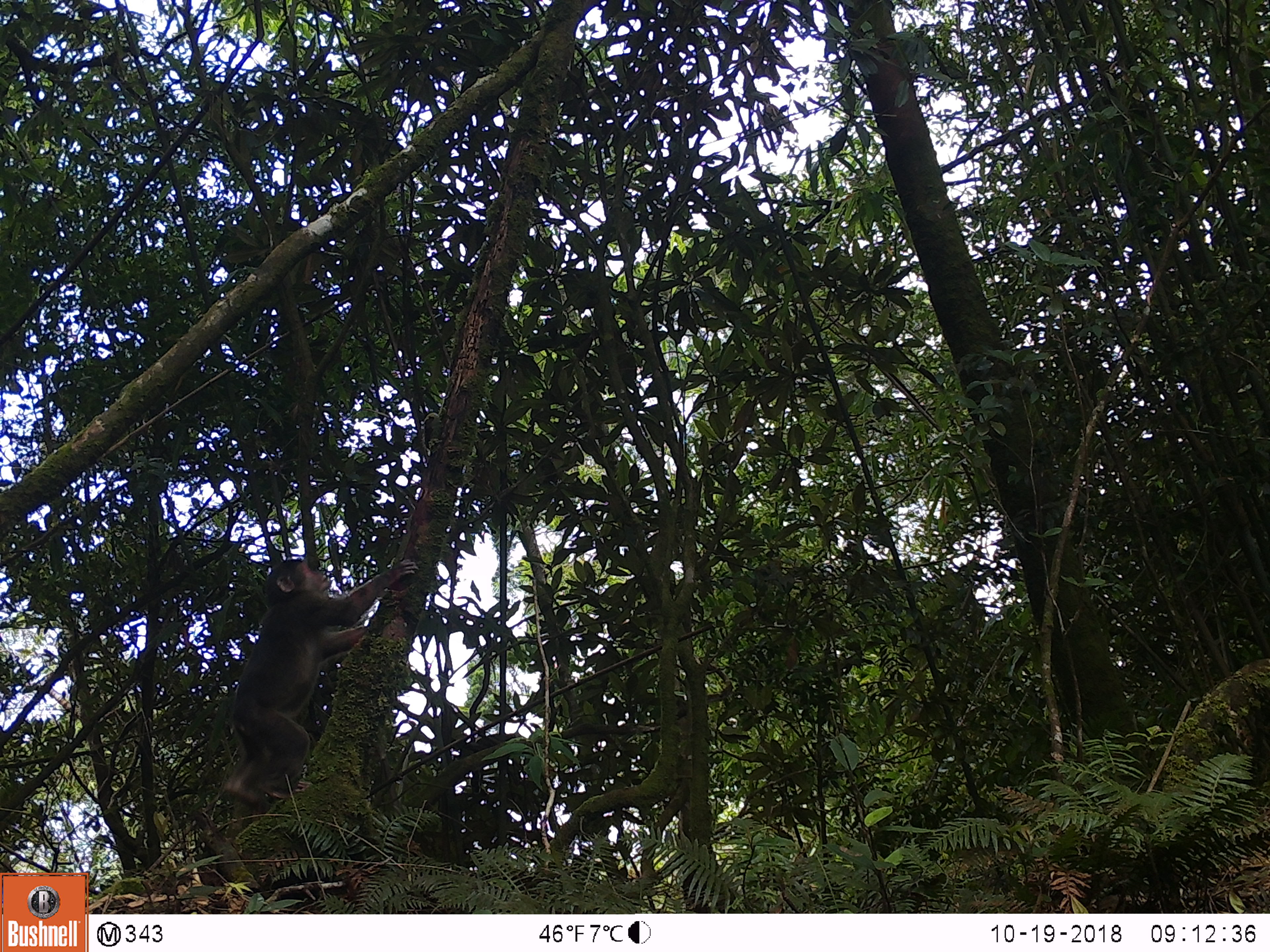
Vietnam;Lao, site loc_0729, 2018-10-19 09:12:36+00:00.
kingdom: Animalia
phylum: Chordata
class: Mammalia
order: Primates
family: Cercopithecidae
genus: Macaca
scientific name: Macaca arctoides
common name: stump-tailed macaque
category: stump tailed macaque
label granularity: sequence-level